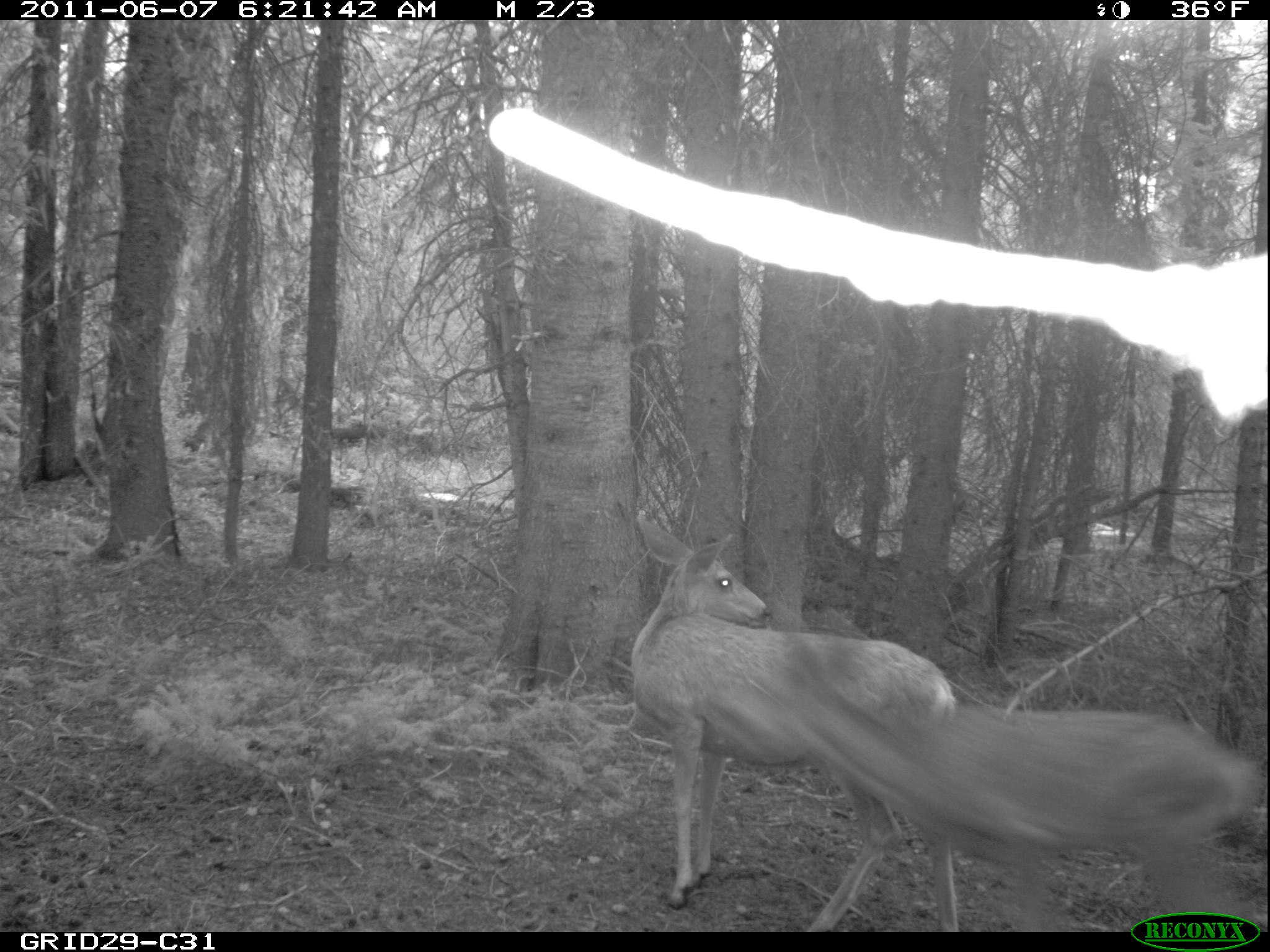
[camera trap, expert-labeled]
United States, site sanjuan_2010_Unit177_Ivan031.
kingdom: Animalia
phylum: Chordata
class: Mammalia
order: Artiodactyla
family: Cervidae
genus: Odocoileus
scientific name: Odocoileus hemionus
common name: mule deer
Odocoileus hemionus (mule deer).